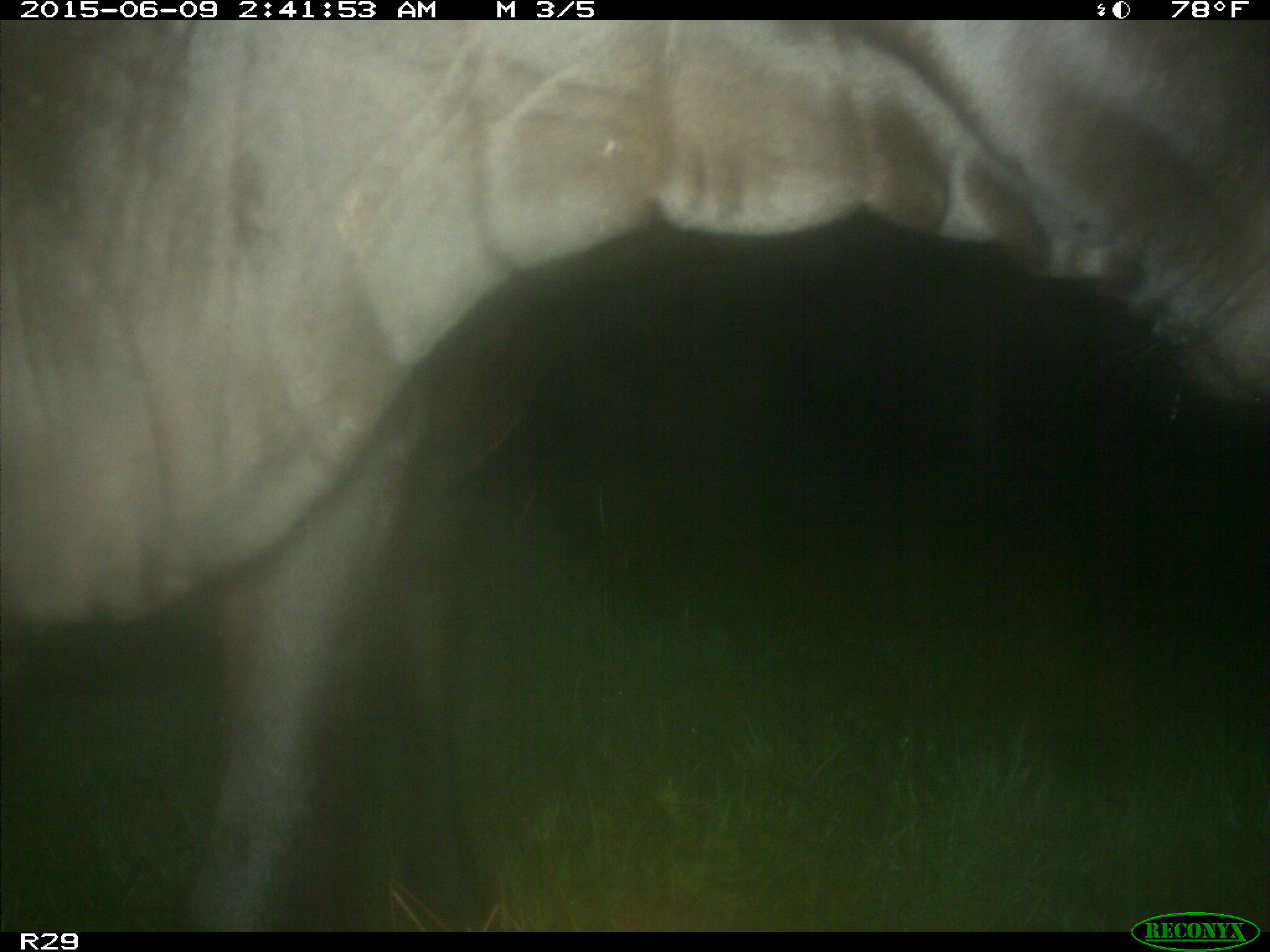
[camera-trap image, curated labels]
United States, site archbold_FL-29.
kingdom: Animalia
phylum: Chordata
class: Mammalia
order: Artiodactyla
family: Bovidae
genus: Bos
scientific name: Bos taurus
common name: domestic cow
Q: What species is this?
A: Bos taurus (domestic cow).